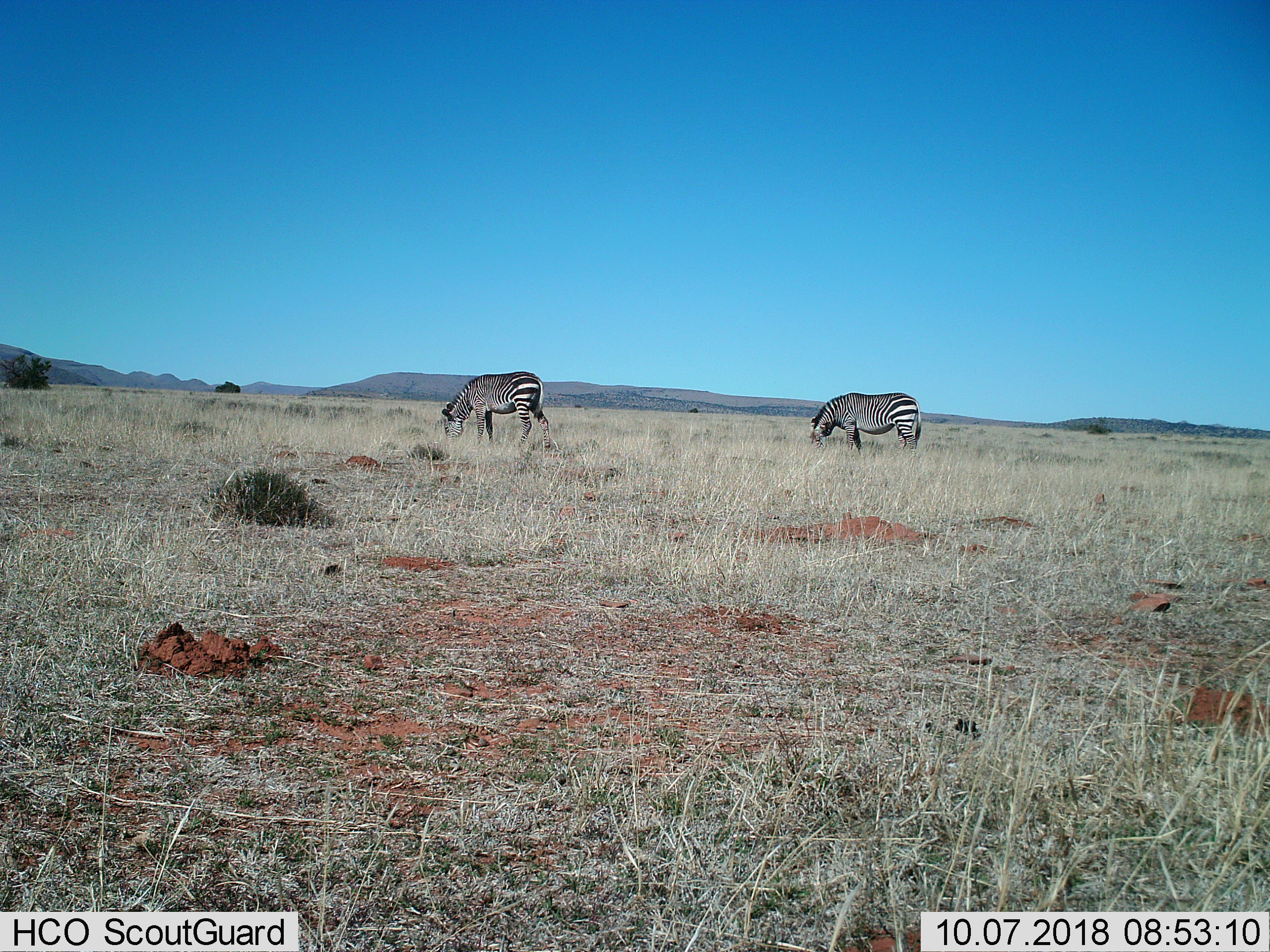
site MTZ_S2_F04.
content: unidentified animal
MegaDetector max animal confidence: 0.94